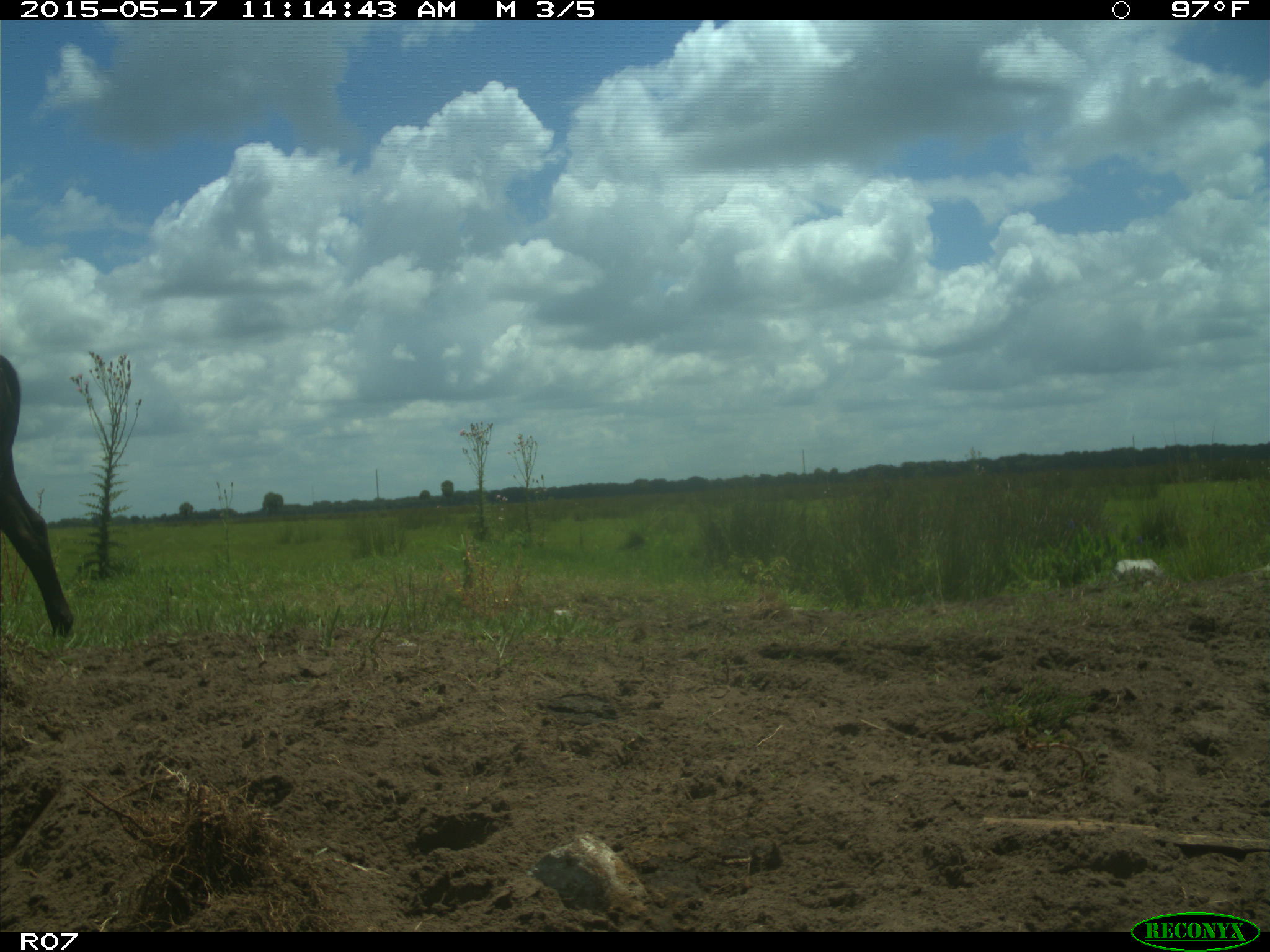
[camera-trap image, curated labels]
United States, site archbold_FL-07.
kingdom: Animalia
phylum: Chordata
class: Mammalia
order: Artiodactyla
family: Bovidae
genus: Bos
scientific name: Bos taurus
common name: domestic cow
Bos taurus (domestic cow).